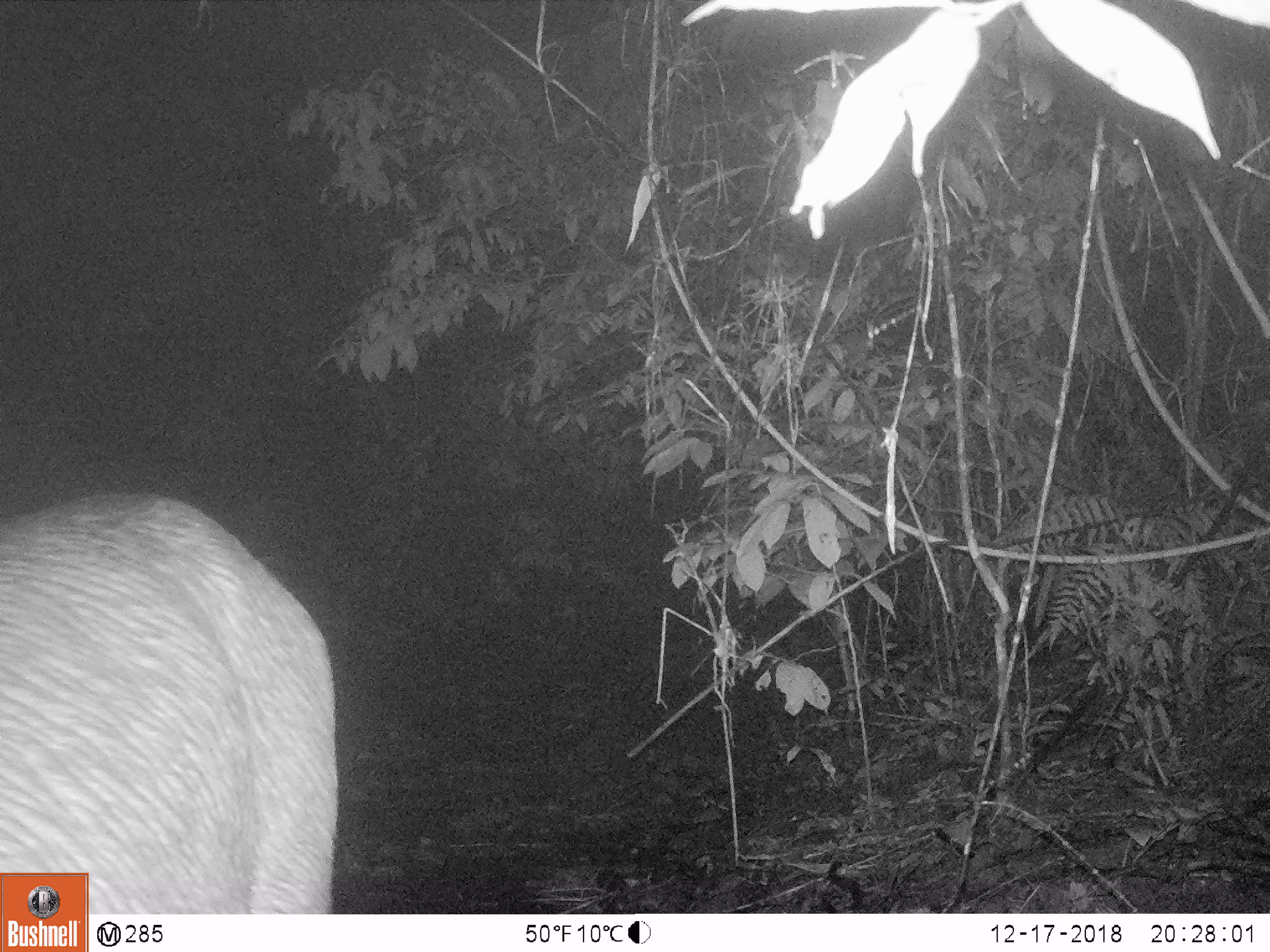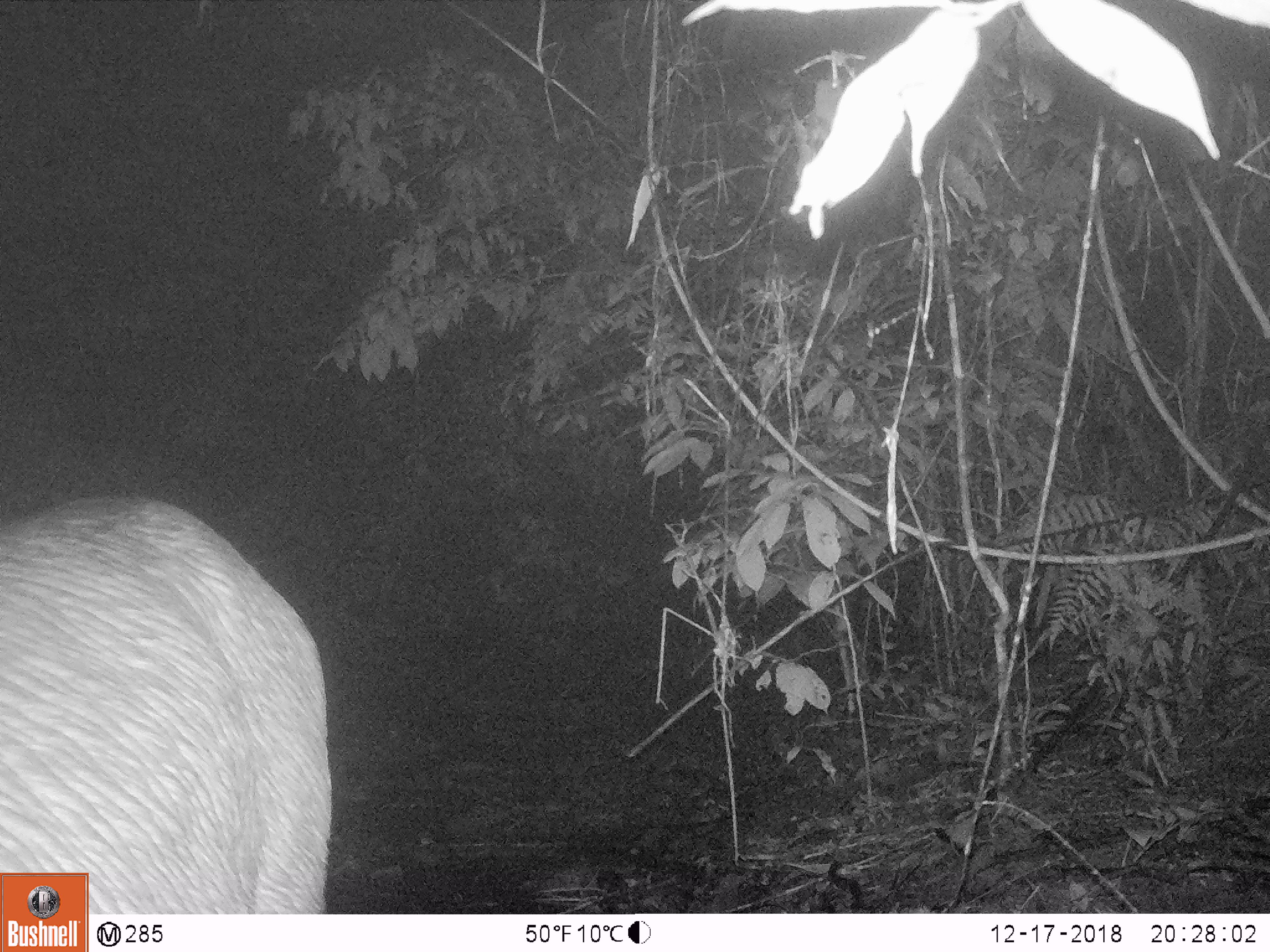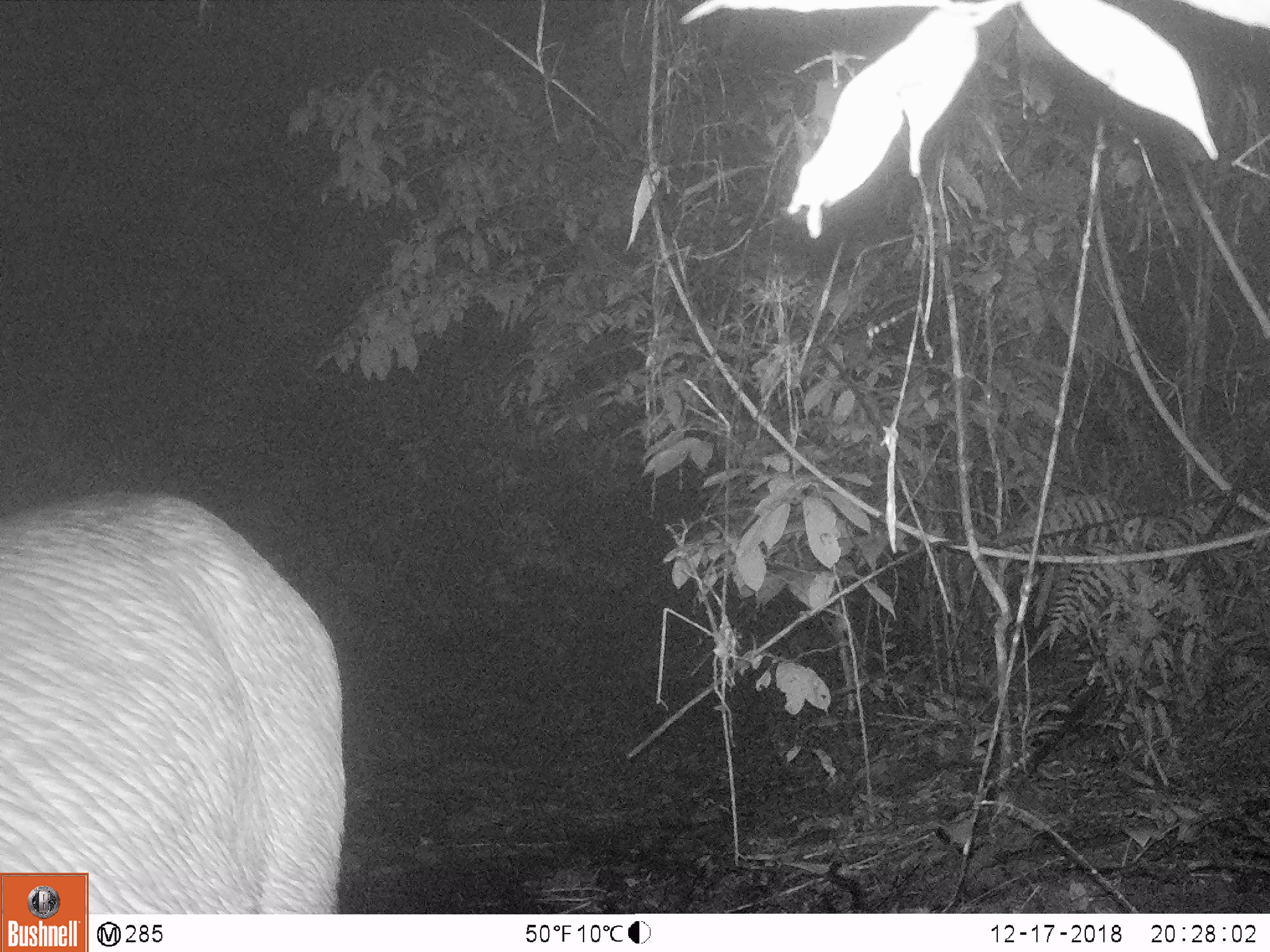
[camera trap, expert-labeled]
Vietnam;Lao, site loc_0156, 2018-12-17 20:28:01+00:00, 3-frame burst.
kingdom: Animalia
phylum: Chordata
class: Mammalia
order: Artiodactyla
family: Cervidae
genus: Rusa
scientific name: Rusa unicolor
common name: sambar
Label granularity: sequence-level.